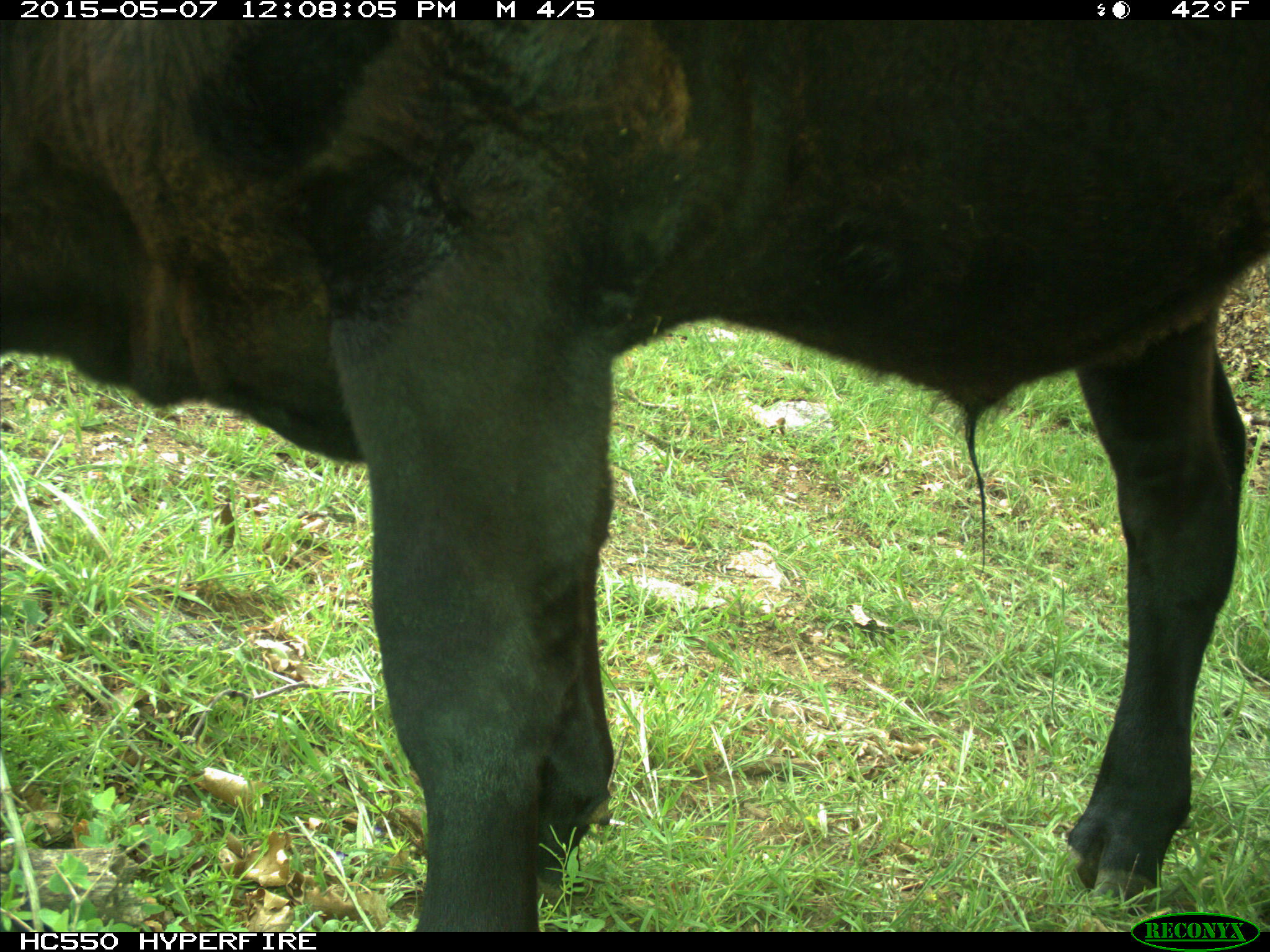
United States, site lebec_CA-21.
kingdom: Animalia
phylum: Chordata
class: Mammalia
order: Artiodactyla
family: Bovidae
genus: Bos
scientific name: Bos taurus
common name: domestic cow